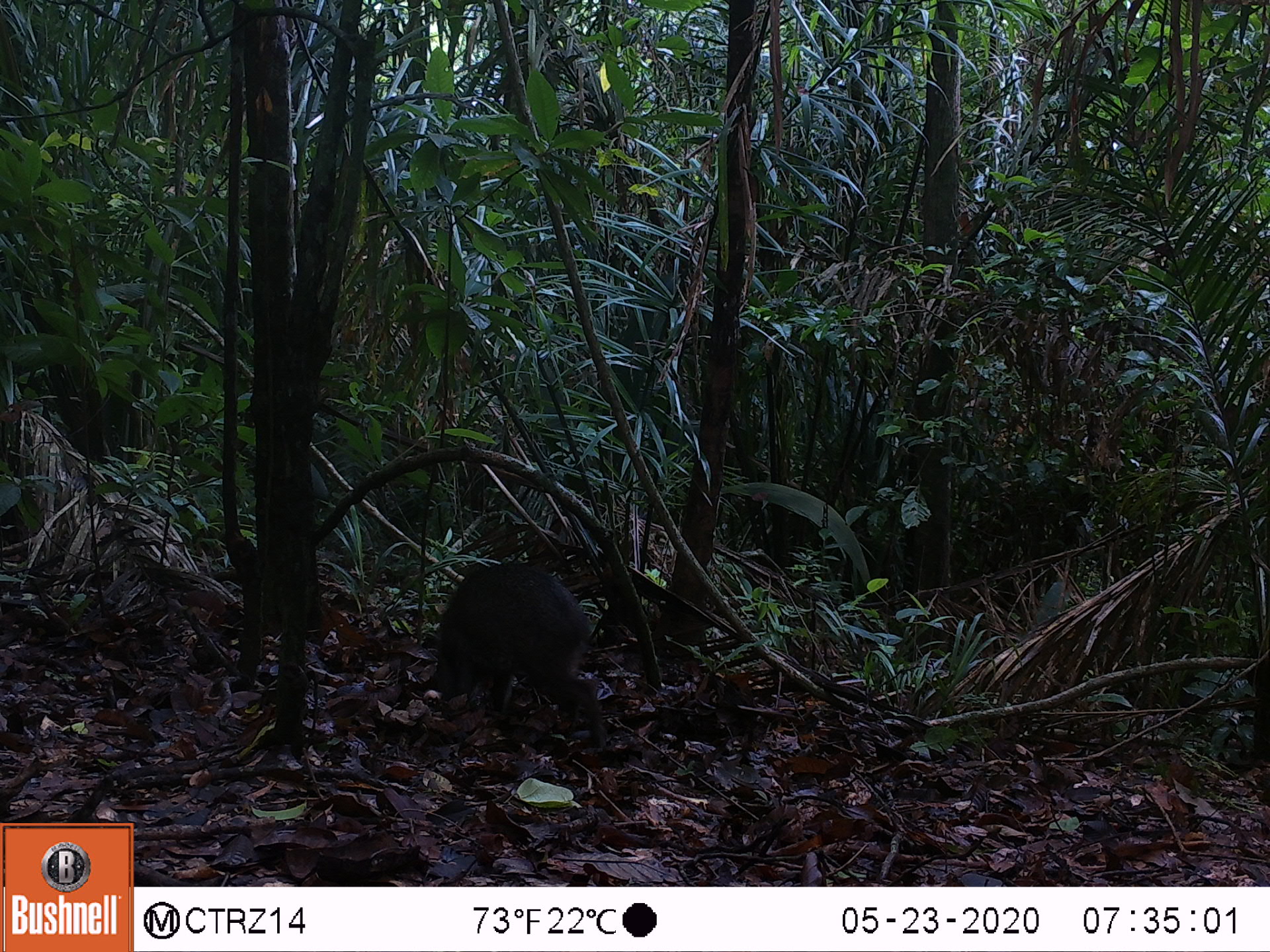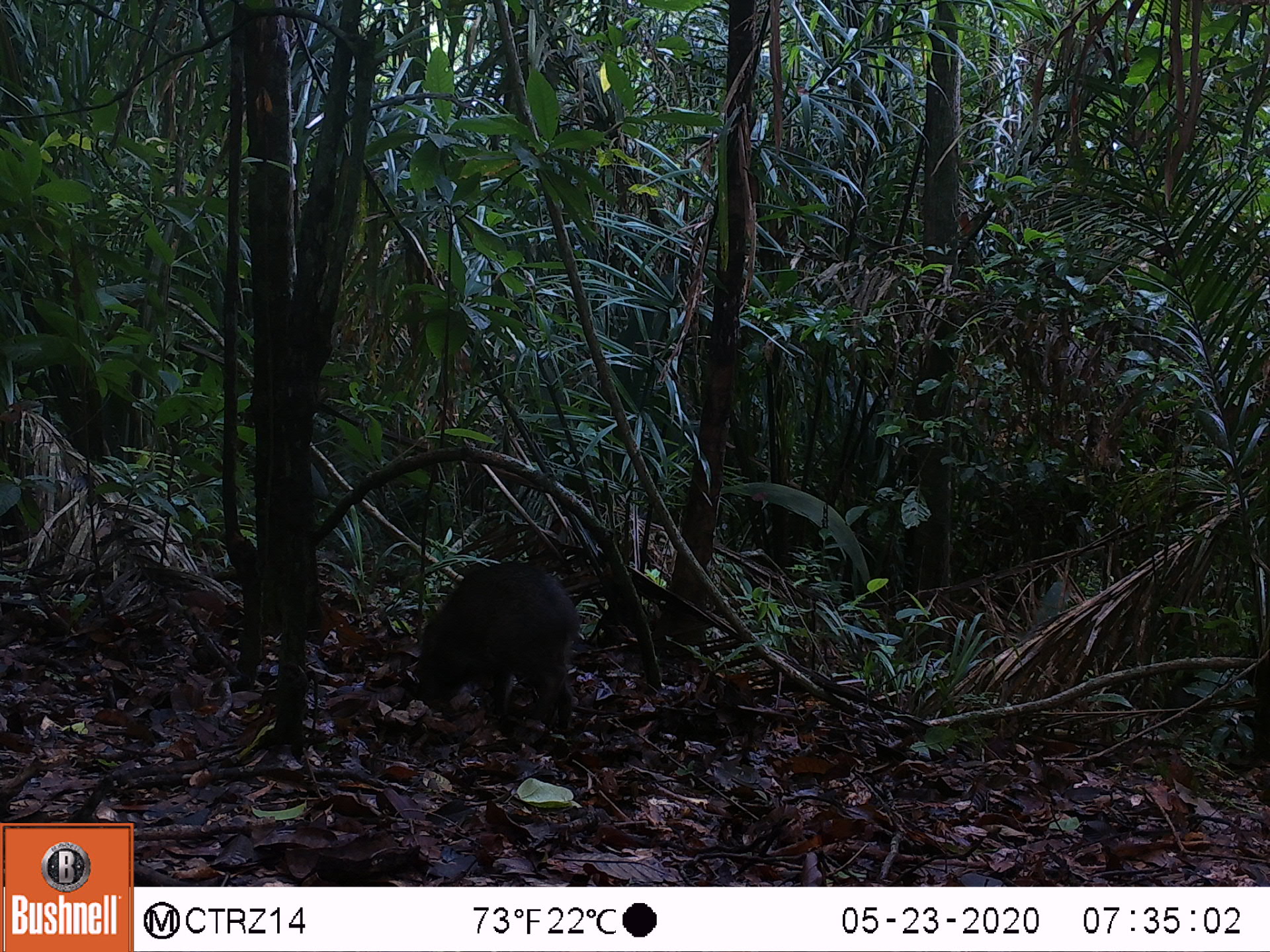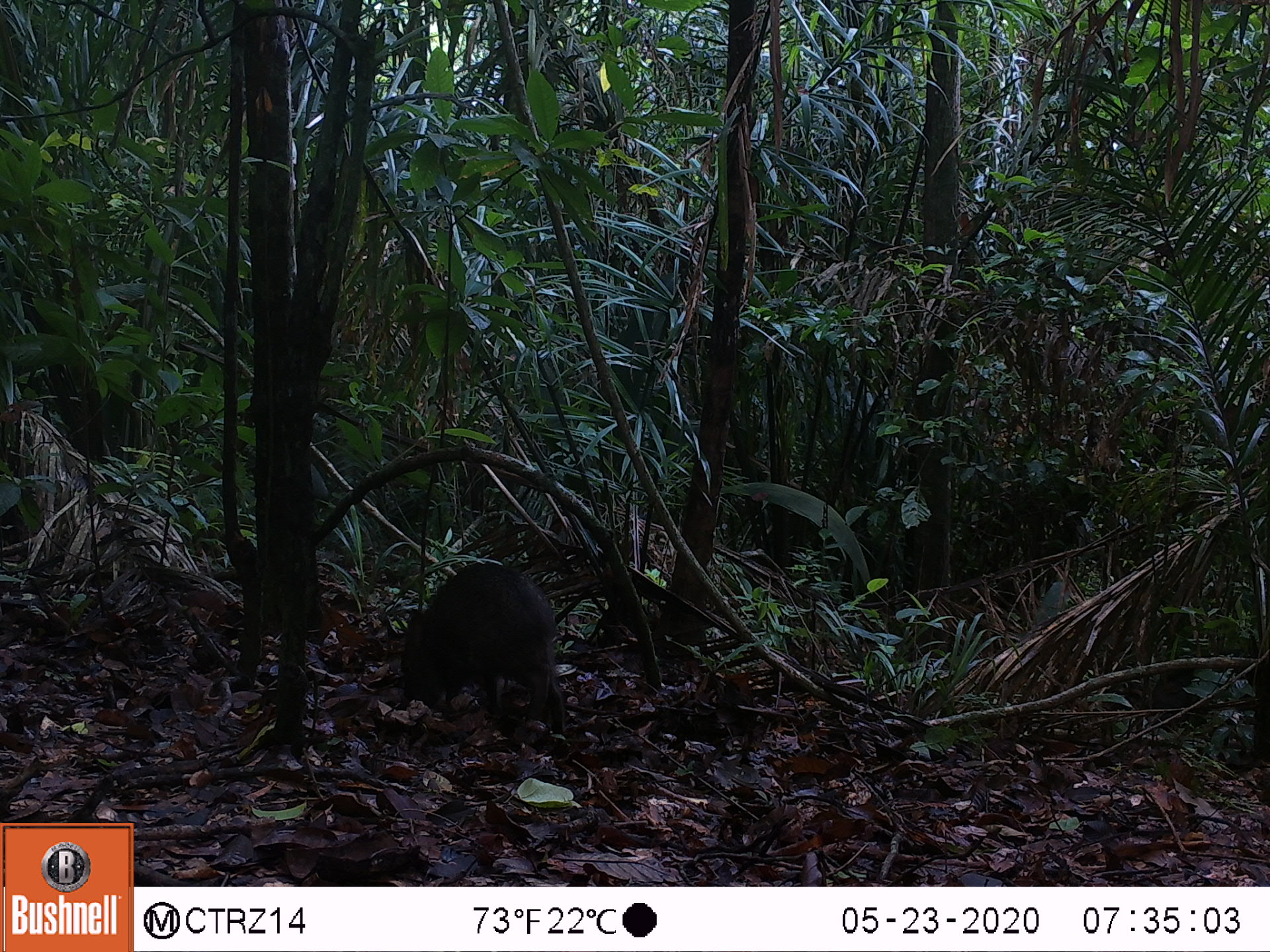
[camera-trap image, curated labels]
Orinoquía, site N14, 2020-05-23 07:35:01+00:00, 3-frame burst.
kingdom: Animalia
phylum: Chordata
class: Mammalia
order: Artiodactyla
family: Tayassuidae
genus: Pecari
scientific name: Pecari tajacu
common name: collared peccary